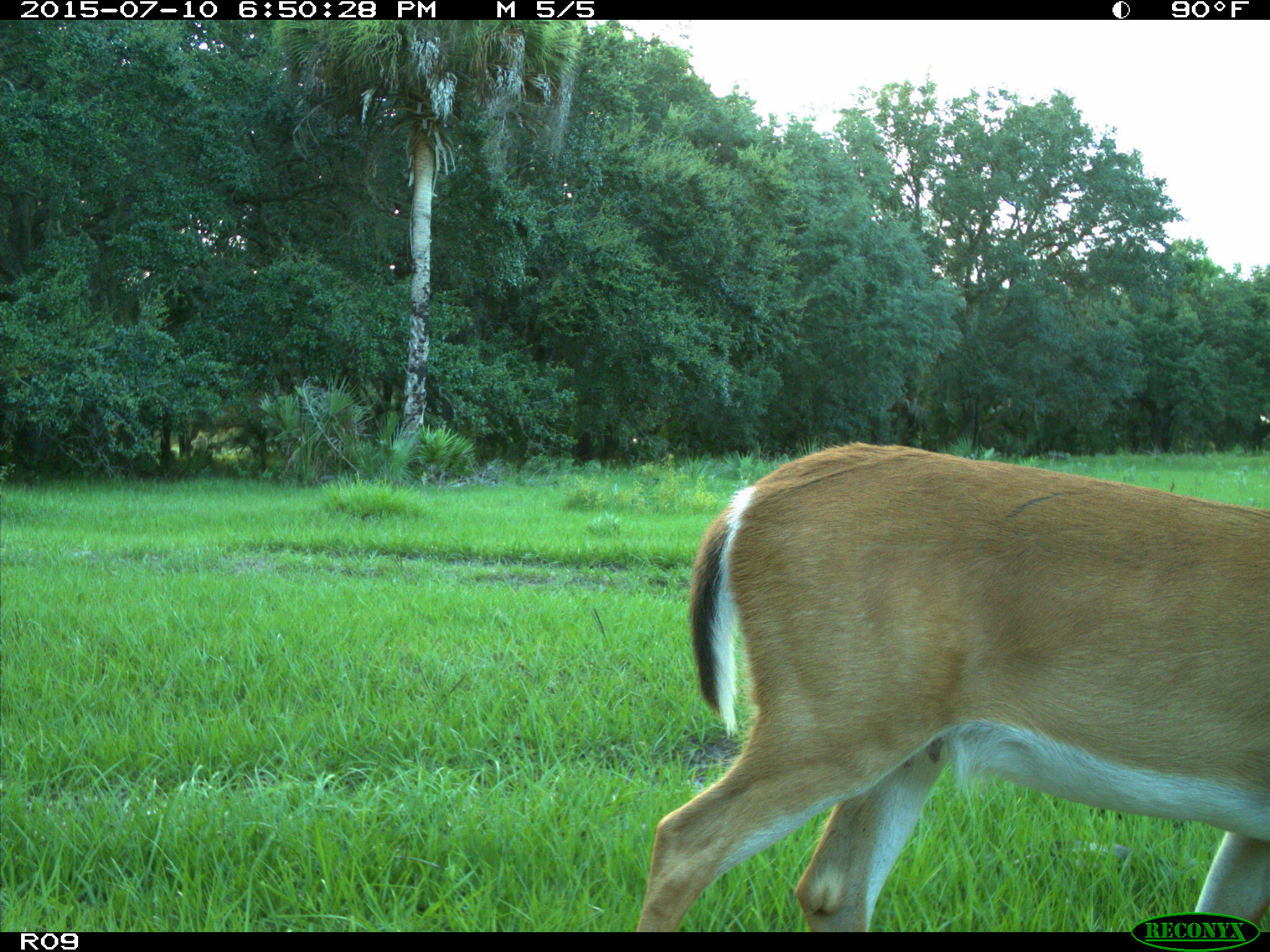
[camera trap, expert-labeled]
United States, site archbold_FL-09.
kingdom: Animalia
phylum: Chordata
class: Mammalia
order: Artiodactyla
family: Cervidae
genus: Odocoileus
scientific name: Odocoileus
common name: deer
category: unidentified deer